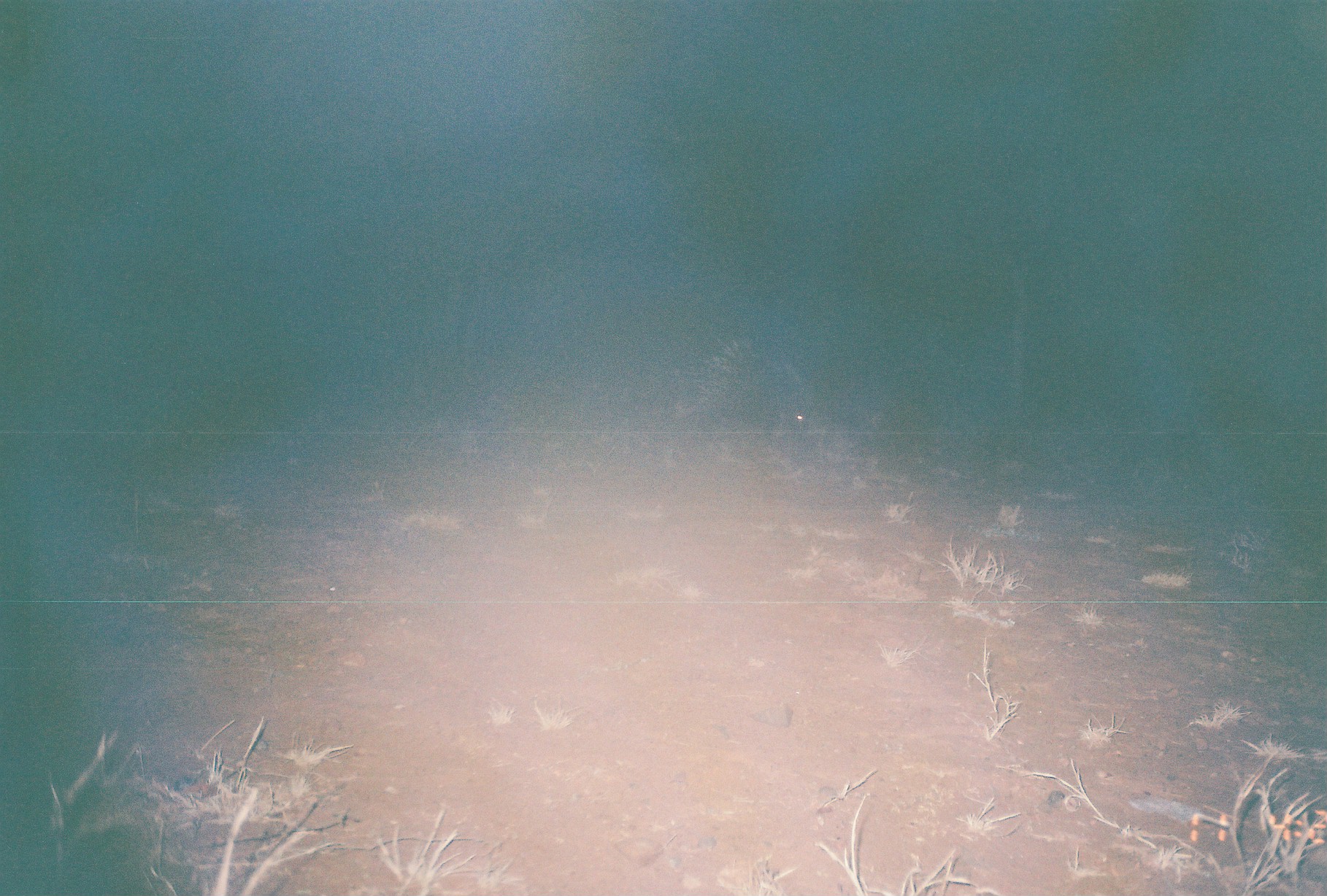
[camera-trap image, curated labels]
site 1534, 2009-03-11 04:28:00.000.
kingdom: Animalia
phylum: Chordata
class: Mammalia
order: Rodentia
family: Hystricidae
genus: Hystrix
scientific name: Hystrix cristata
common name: crested porcupine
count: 1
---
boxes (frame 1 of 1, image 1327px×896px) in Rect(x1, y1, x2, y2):
hystrix cristata: Rect(692, 336, 813, 442)